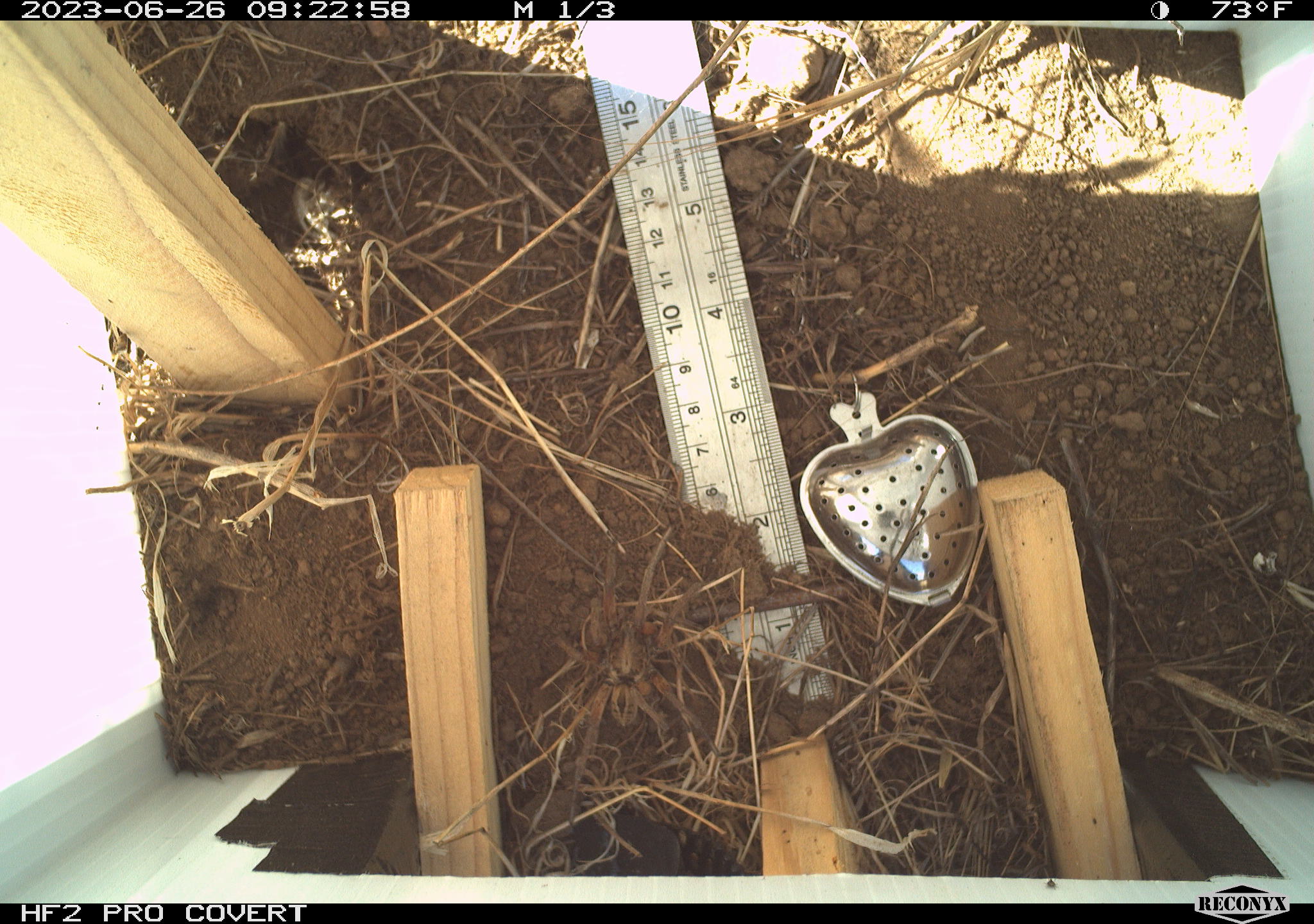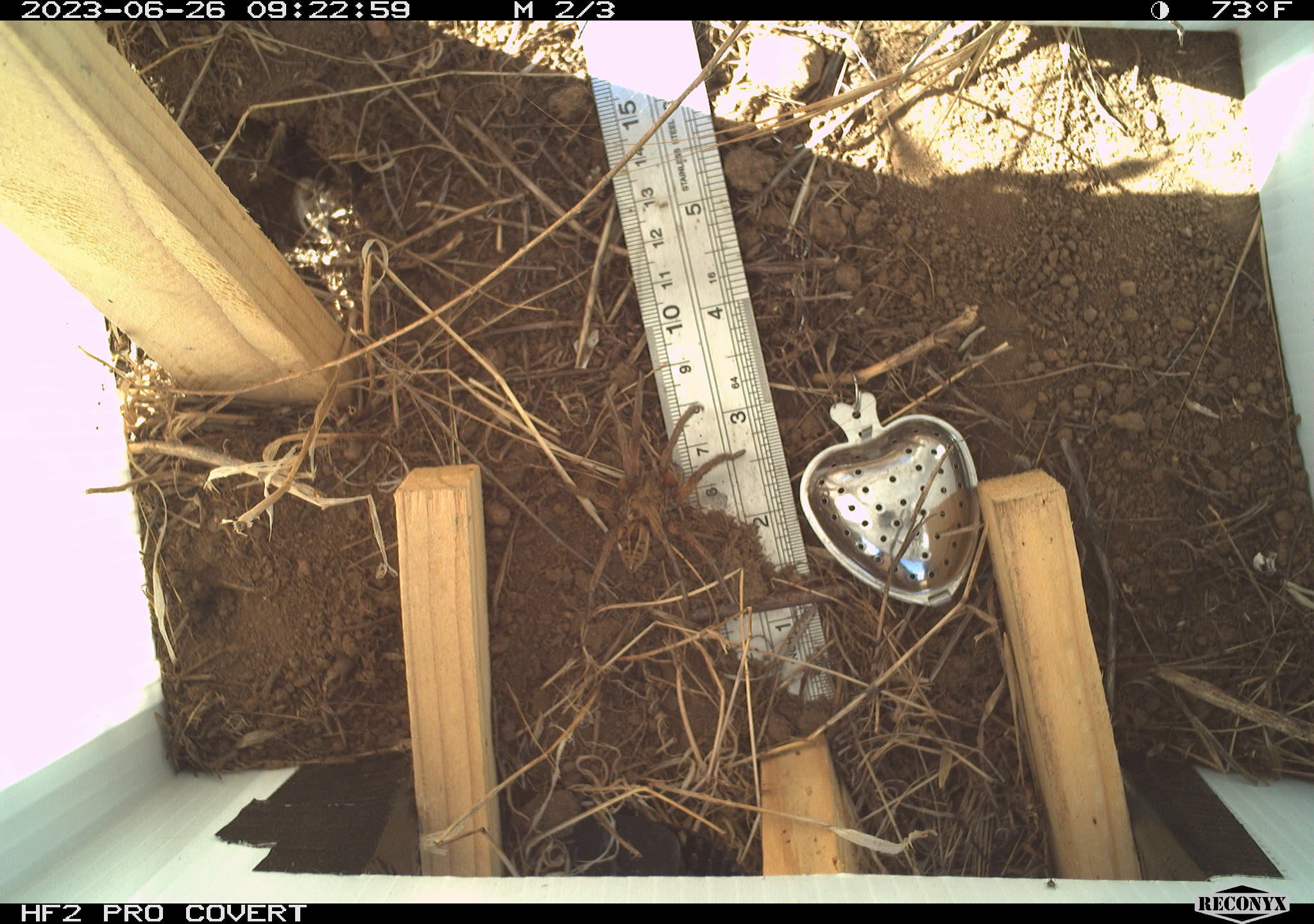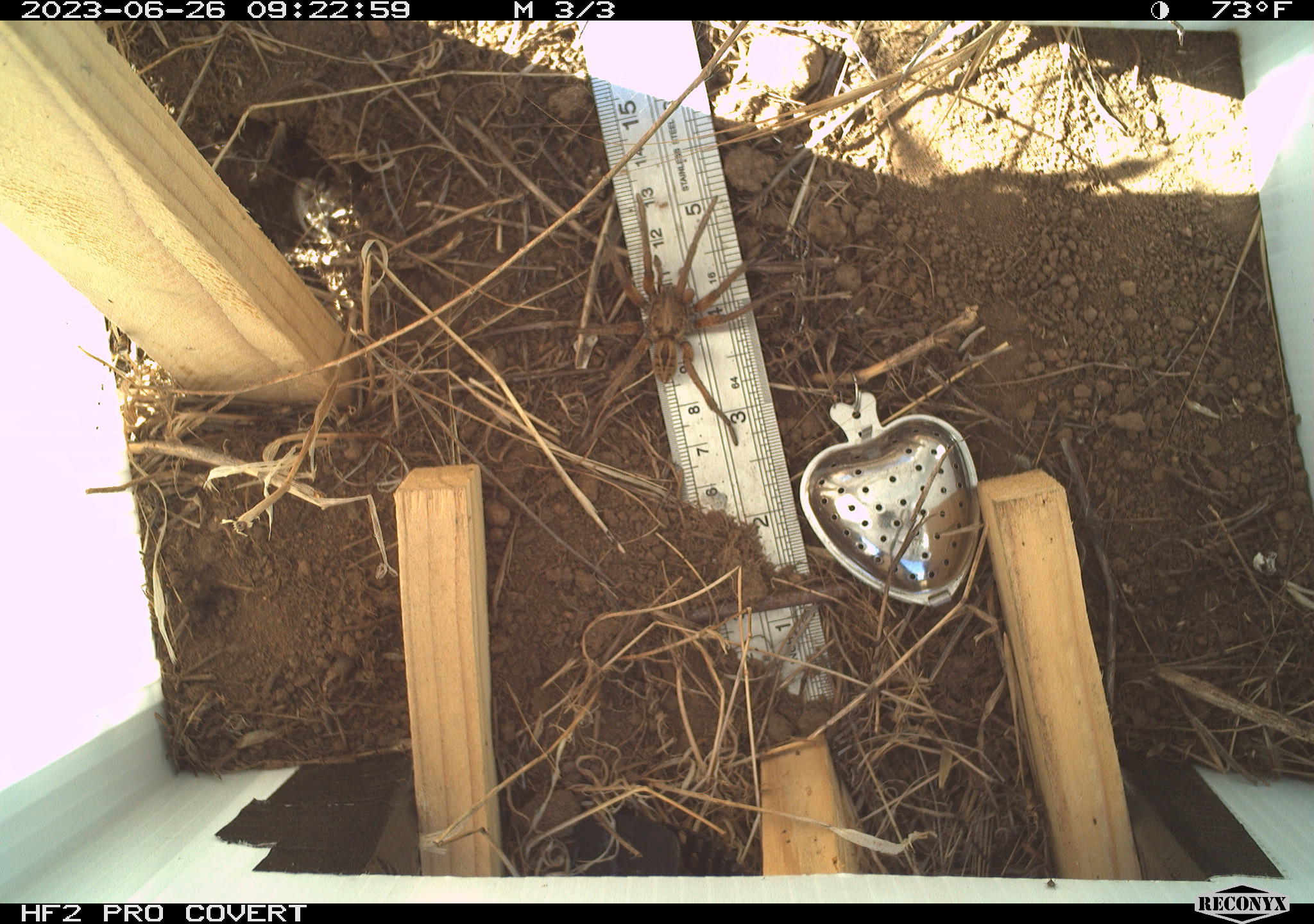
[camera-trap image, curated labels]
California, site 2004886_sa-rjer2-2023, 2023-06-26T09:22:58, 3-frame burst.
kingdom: Animalia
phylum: Arthropoda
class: Arachnida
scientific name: Arachnida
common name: arachnids